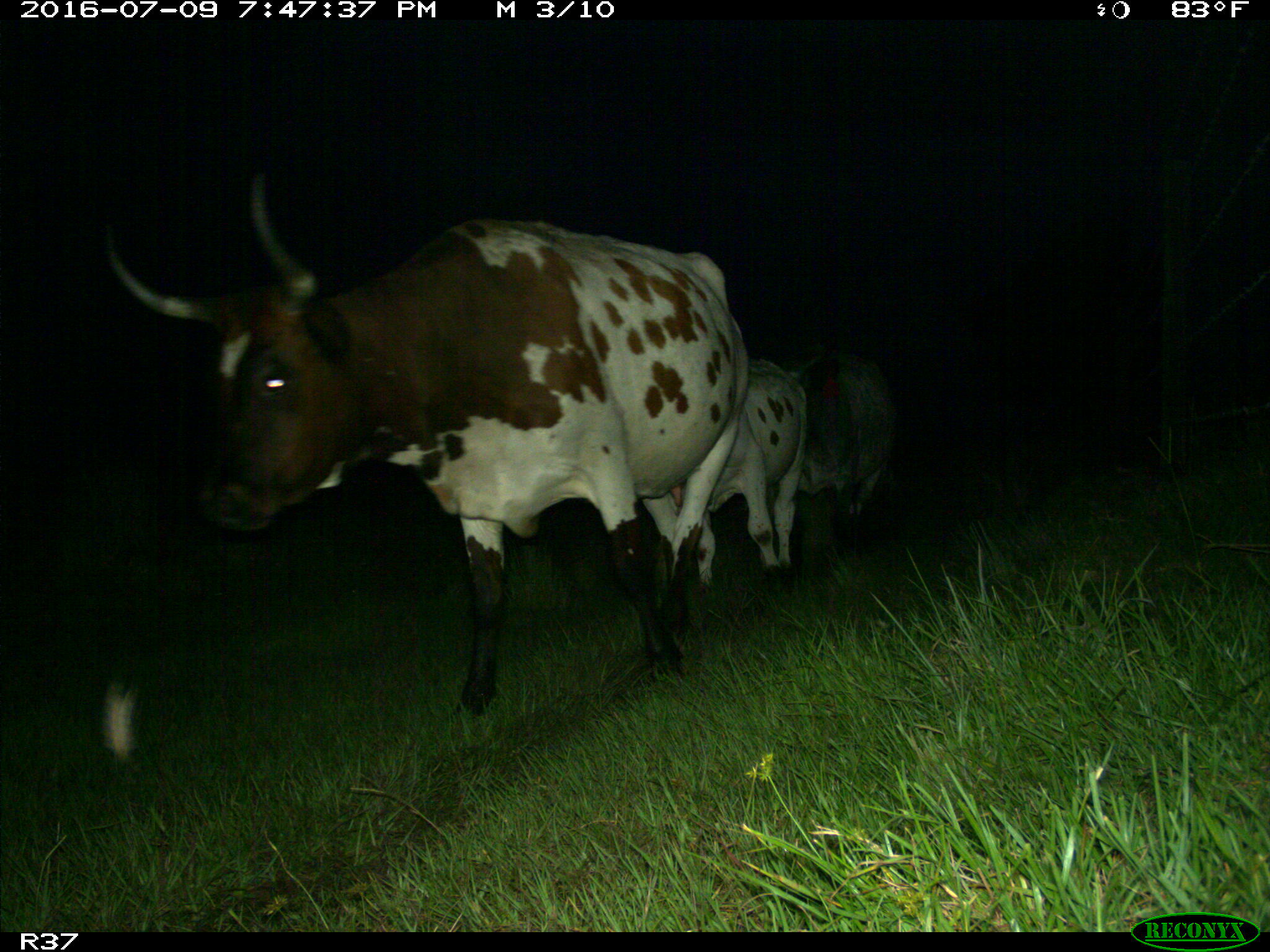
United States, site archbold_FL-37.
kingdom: Animalia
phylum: Chordata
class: Mammalia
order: Artiodactyla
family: Bovidae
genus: Bos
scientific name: Bos taurus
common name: domestic cow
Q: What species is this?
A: Bos taurus (domestic cow).